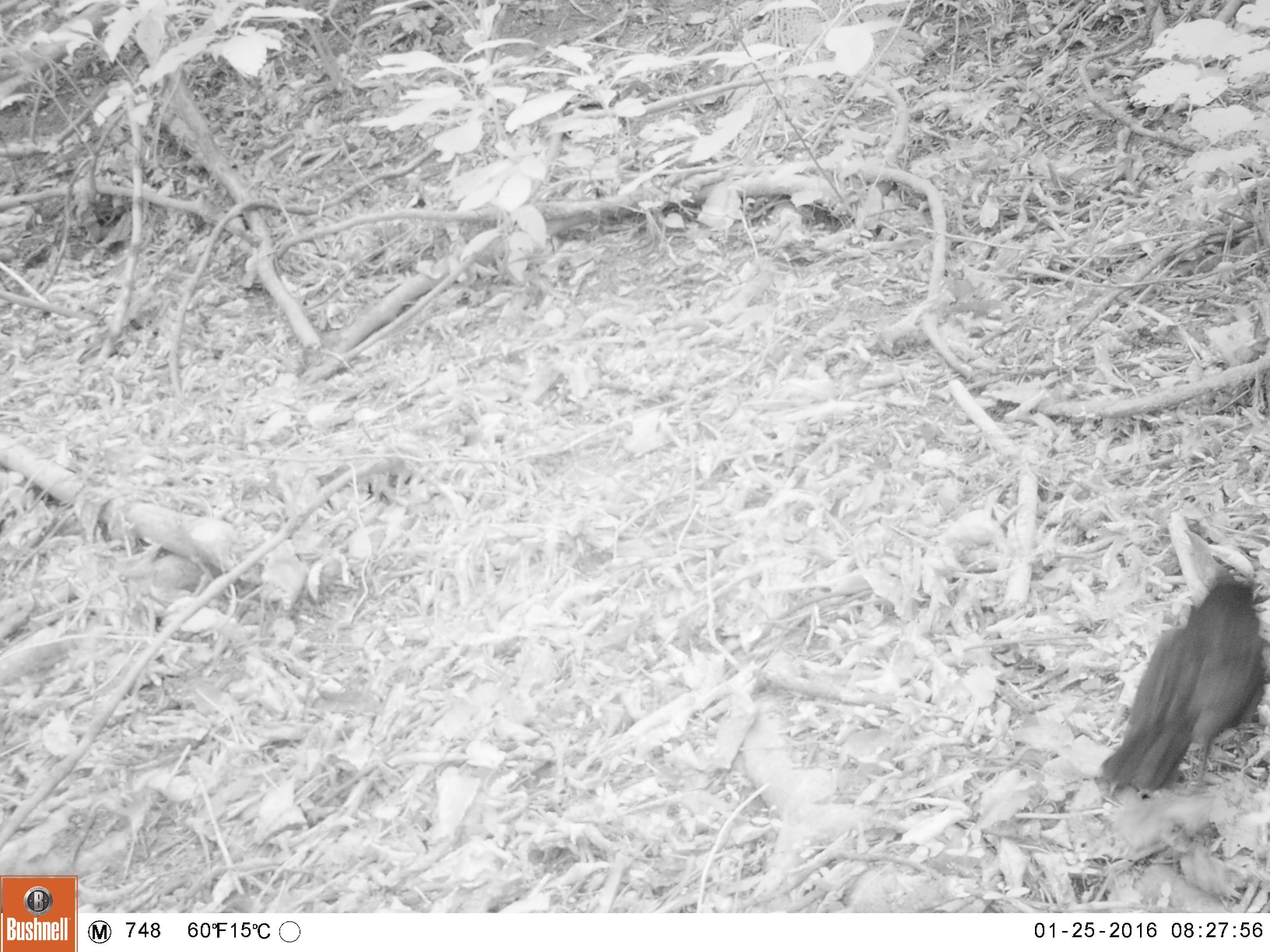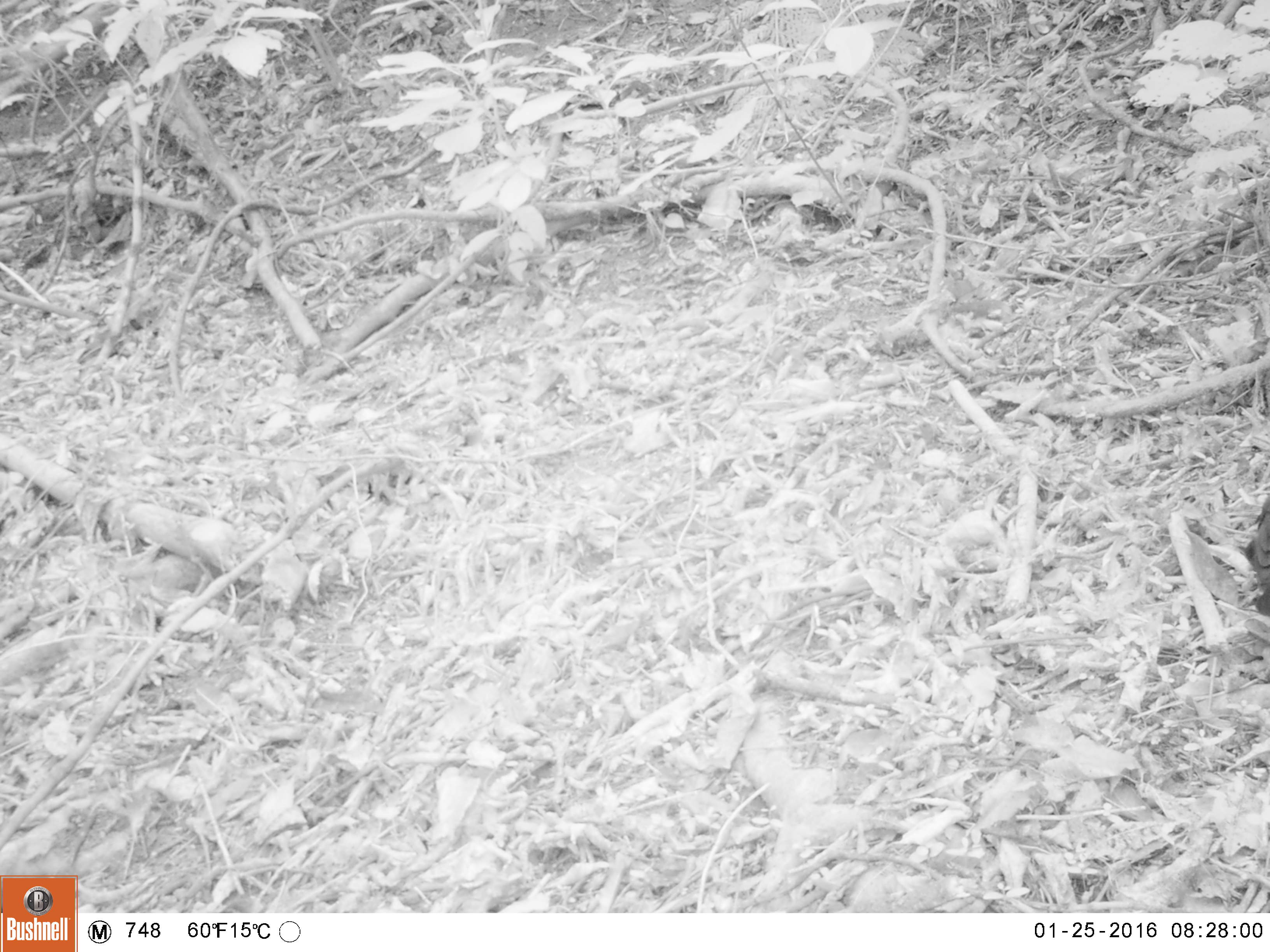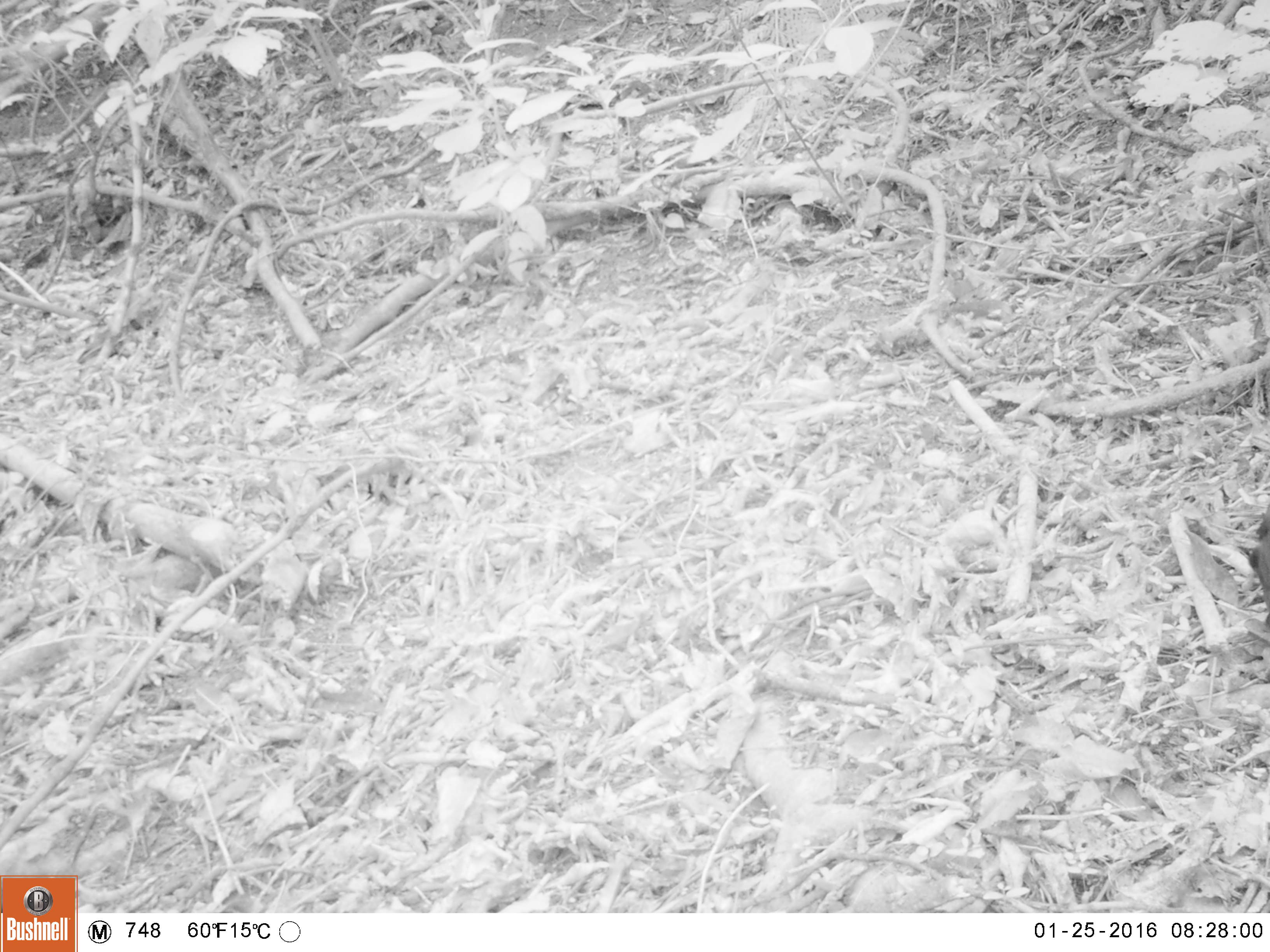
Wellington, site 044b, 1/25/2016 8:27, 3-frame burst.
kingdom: Animalia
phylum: Chordata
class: Aves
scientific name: Aves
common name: bird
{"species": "bird (Aves)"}